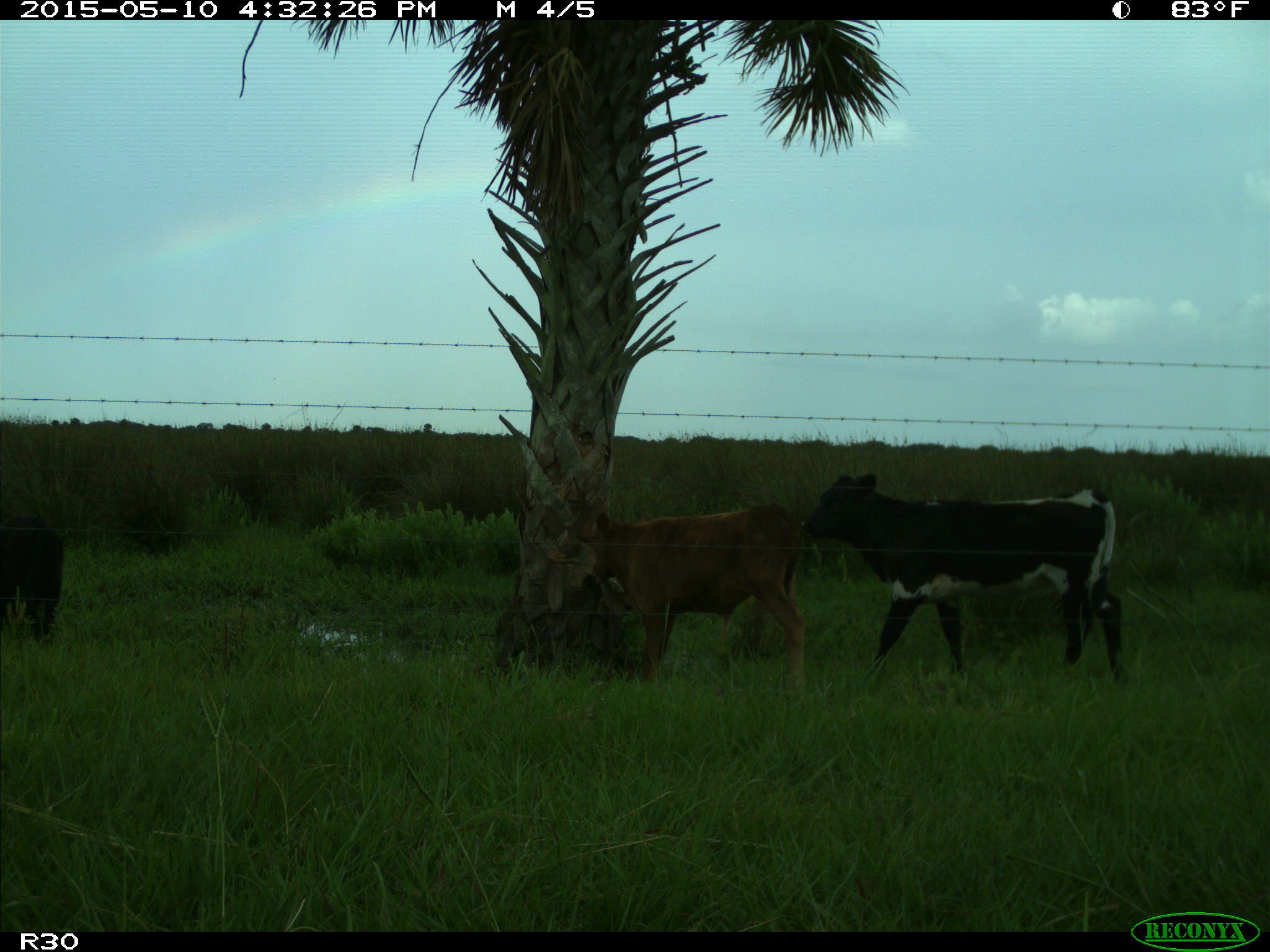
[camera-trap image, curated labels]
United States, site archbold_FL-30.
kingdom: Animalia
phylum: Chordata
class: Mammalia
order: Artiodactyla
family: Bovidae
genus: Bos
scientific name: Bos taurus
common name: domestic cow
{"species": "Bos taurus (domestic cow)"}